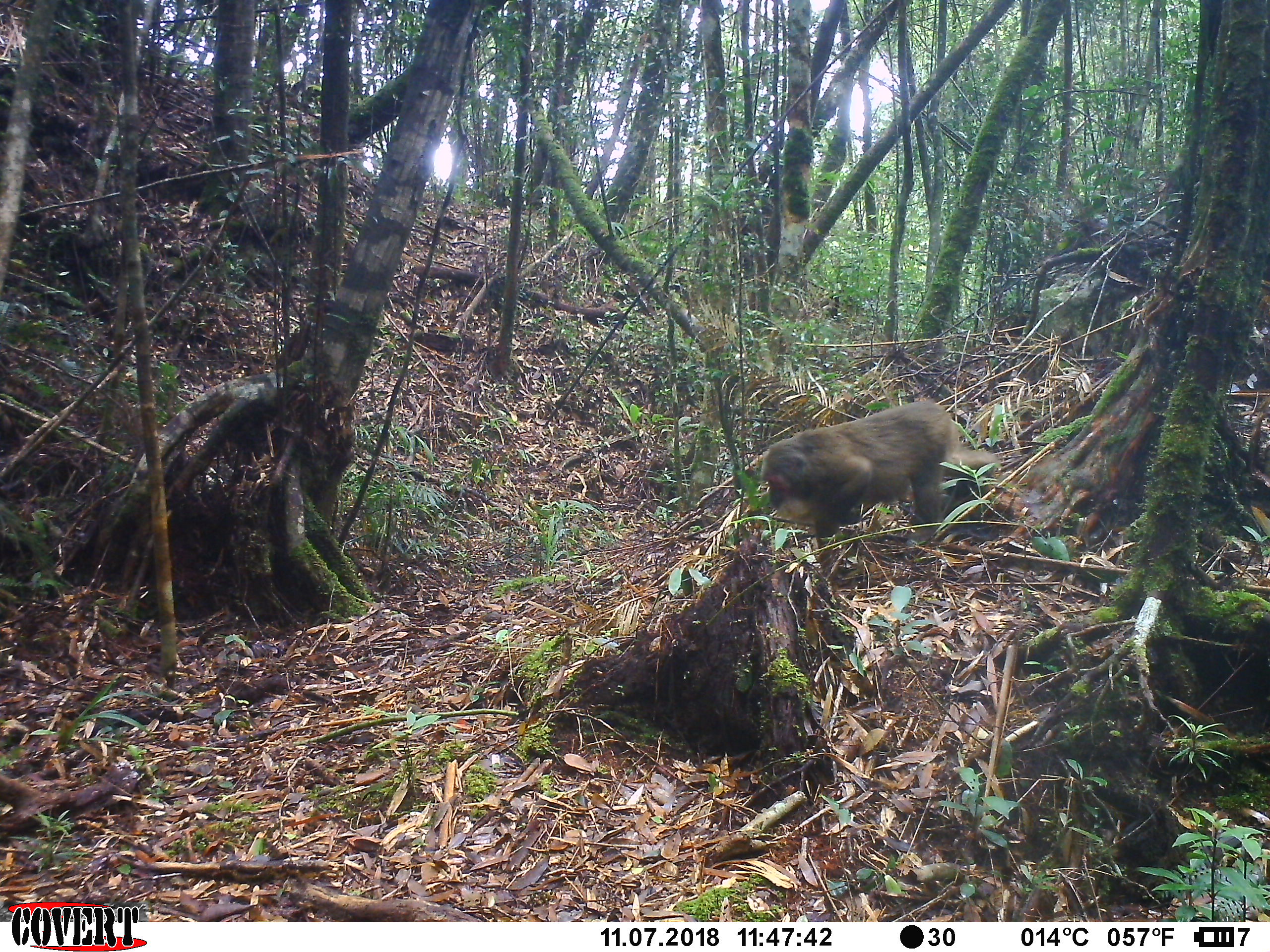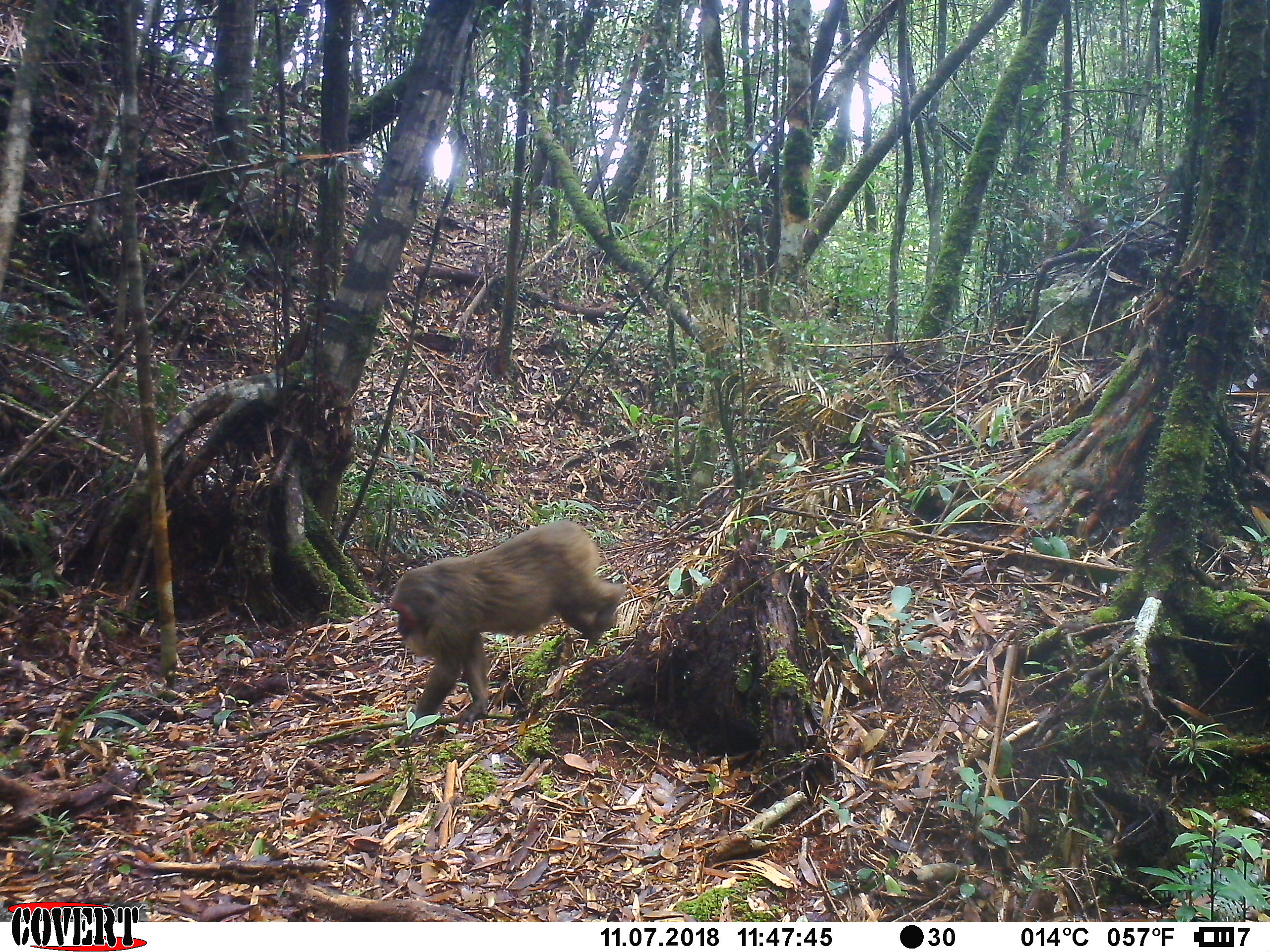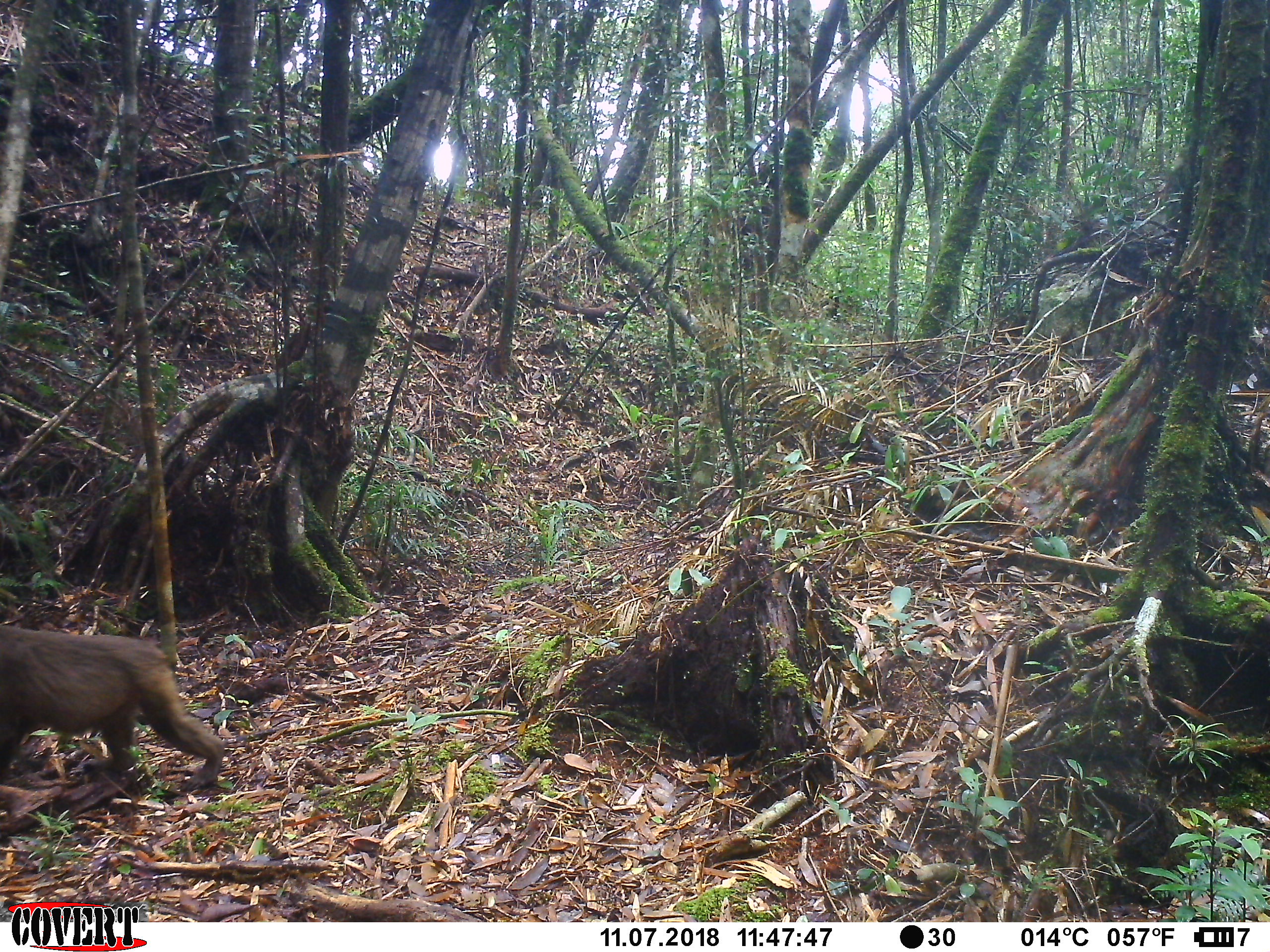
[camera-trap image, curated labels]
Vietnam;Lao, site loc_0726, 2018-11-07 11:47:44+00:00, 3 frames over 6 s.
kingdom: Animalia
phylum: Chordata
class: Mammalia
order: Primates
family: Cercopithecidae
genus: Macaca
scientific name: Macaca arctoides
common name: stump-tailed macaque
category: stump tailed macaque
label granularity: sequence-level